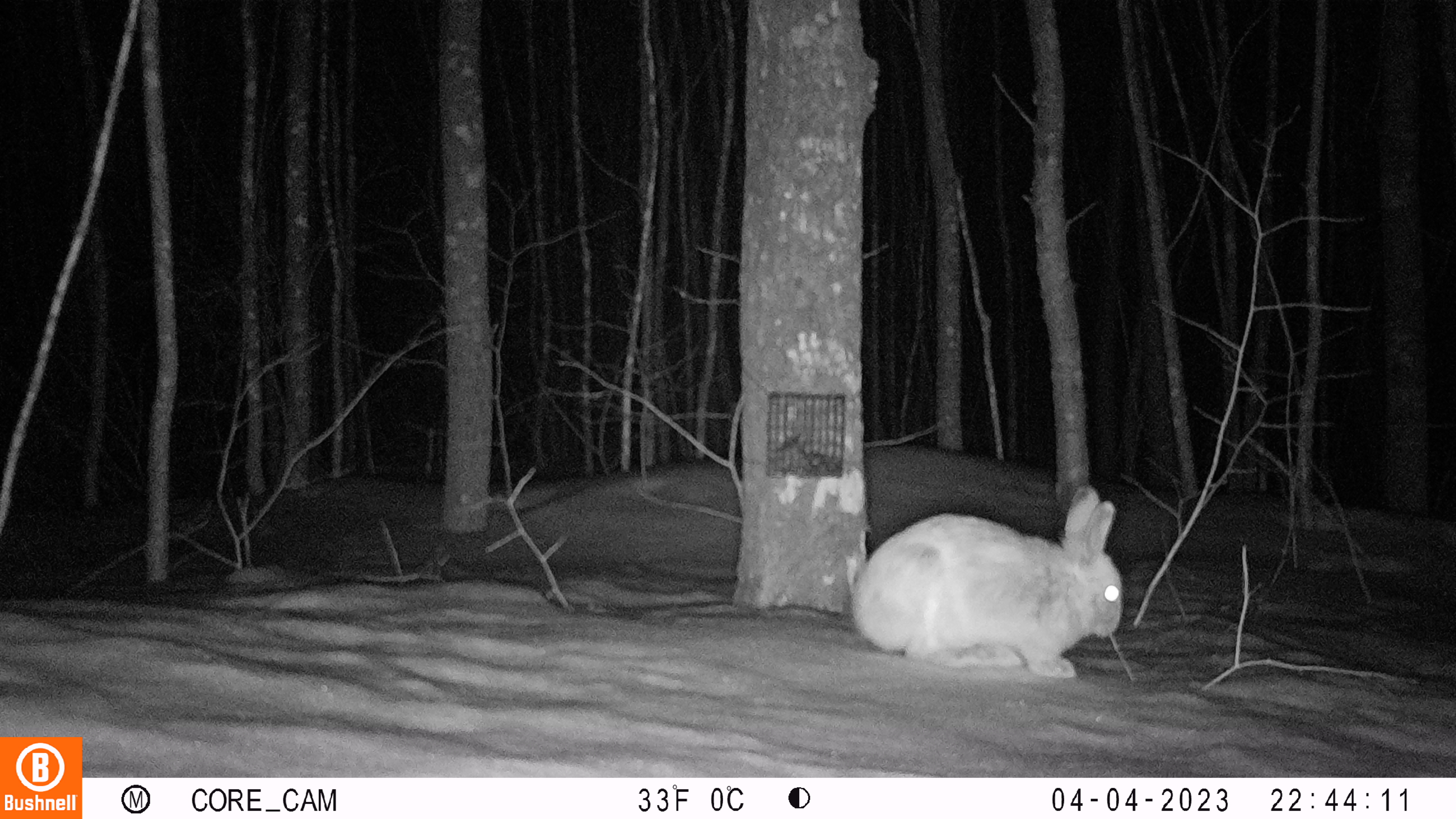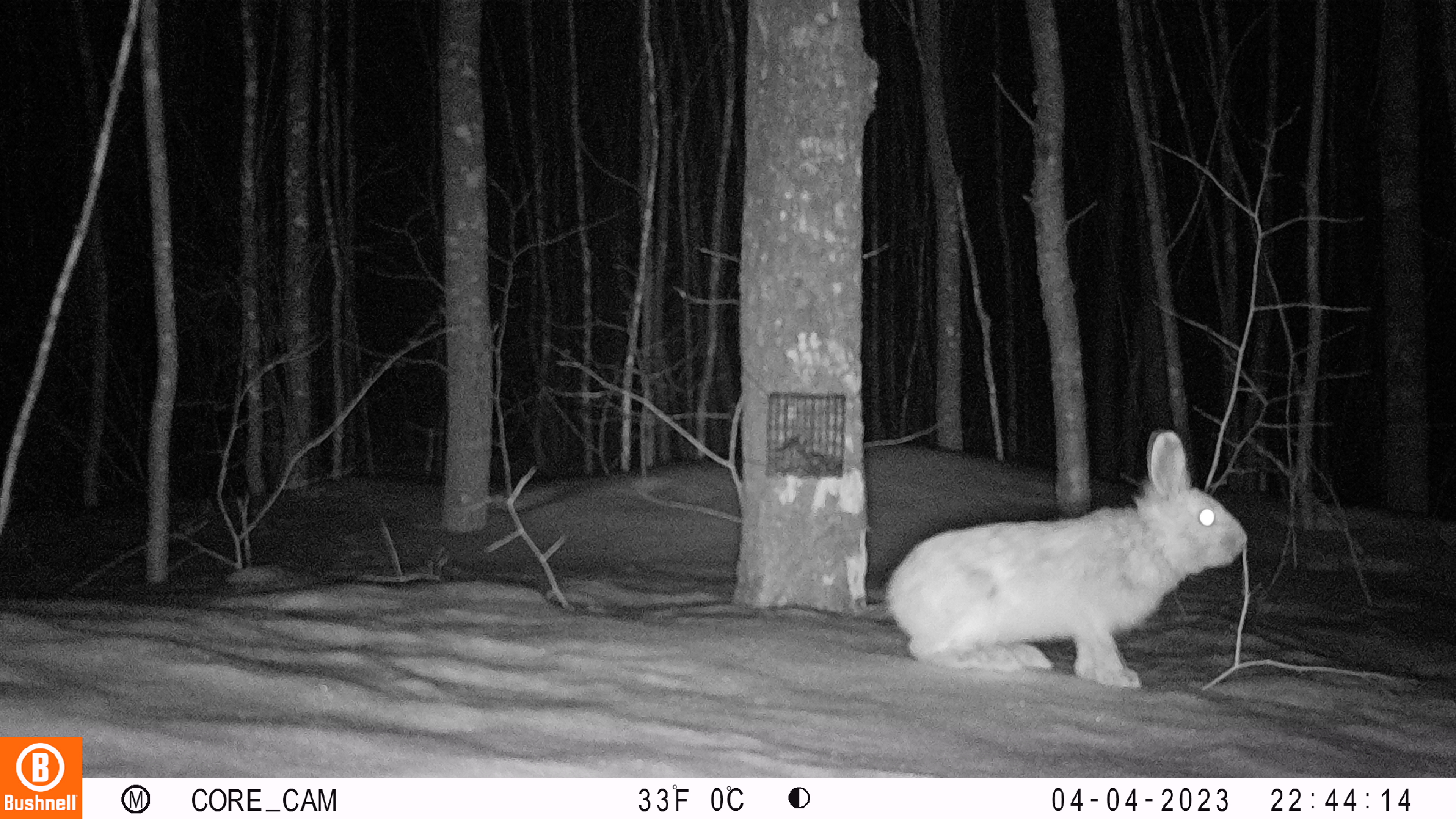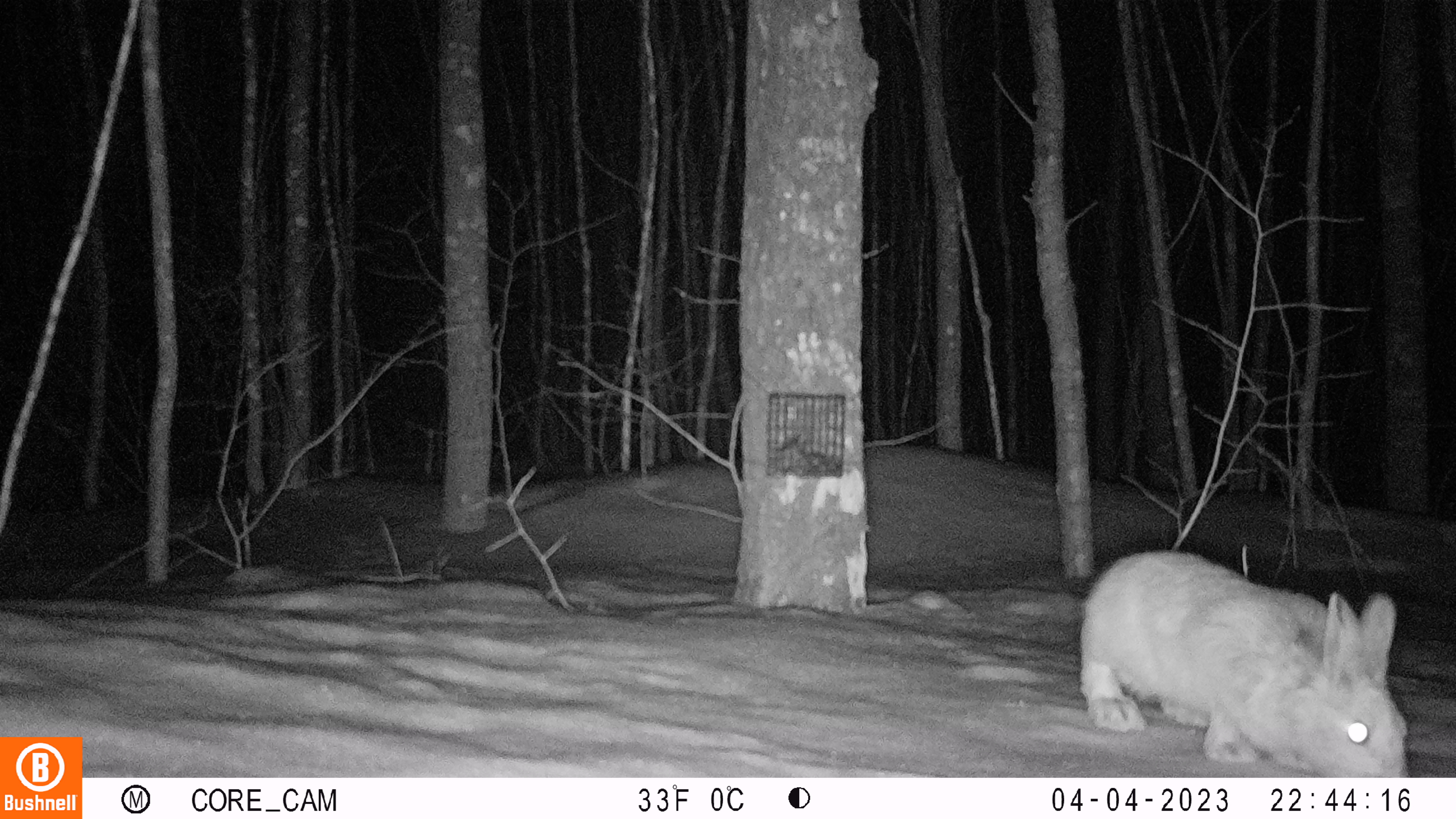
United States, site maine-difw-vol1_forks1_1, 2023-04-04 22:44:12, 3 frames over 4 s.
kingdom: Animalia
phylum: Chordata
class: Mammalia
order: Lagomorpha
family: Leporidae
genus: Lepus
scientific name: Lepus americanus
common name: snowshoe hare